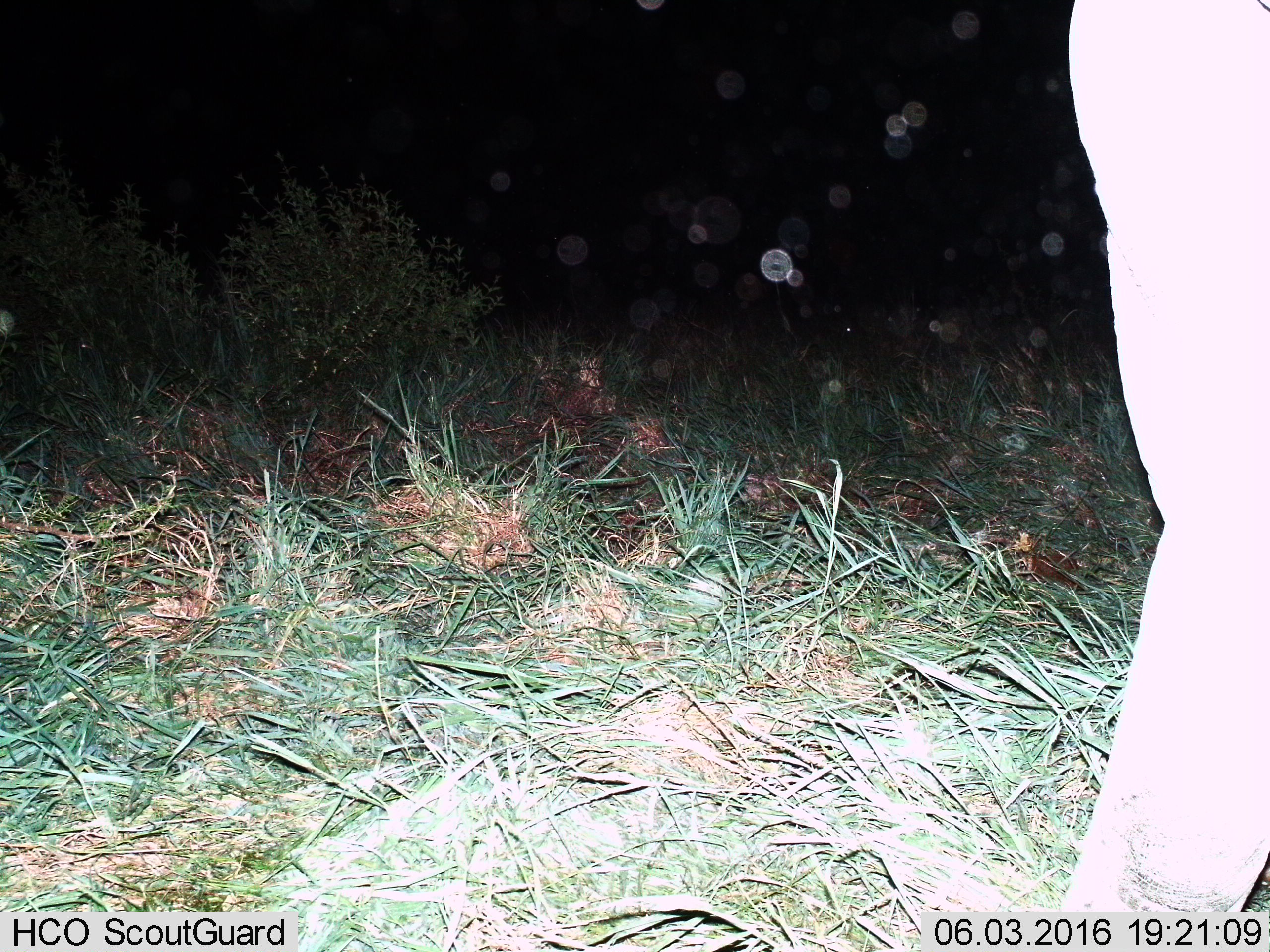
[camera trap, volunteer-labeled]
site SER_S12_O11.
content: unidentified animal